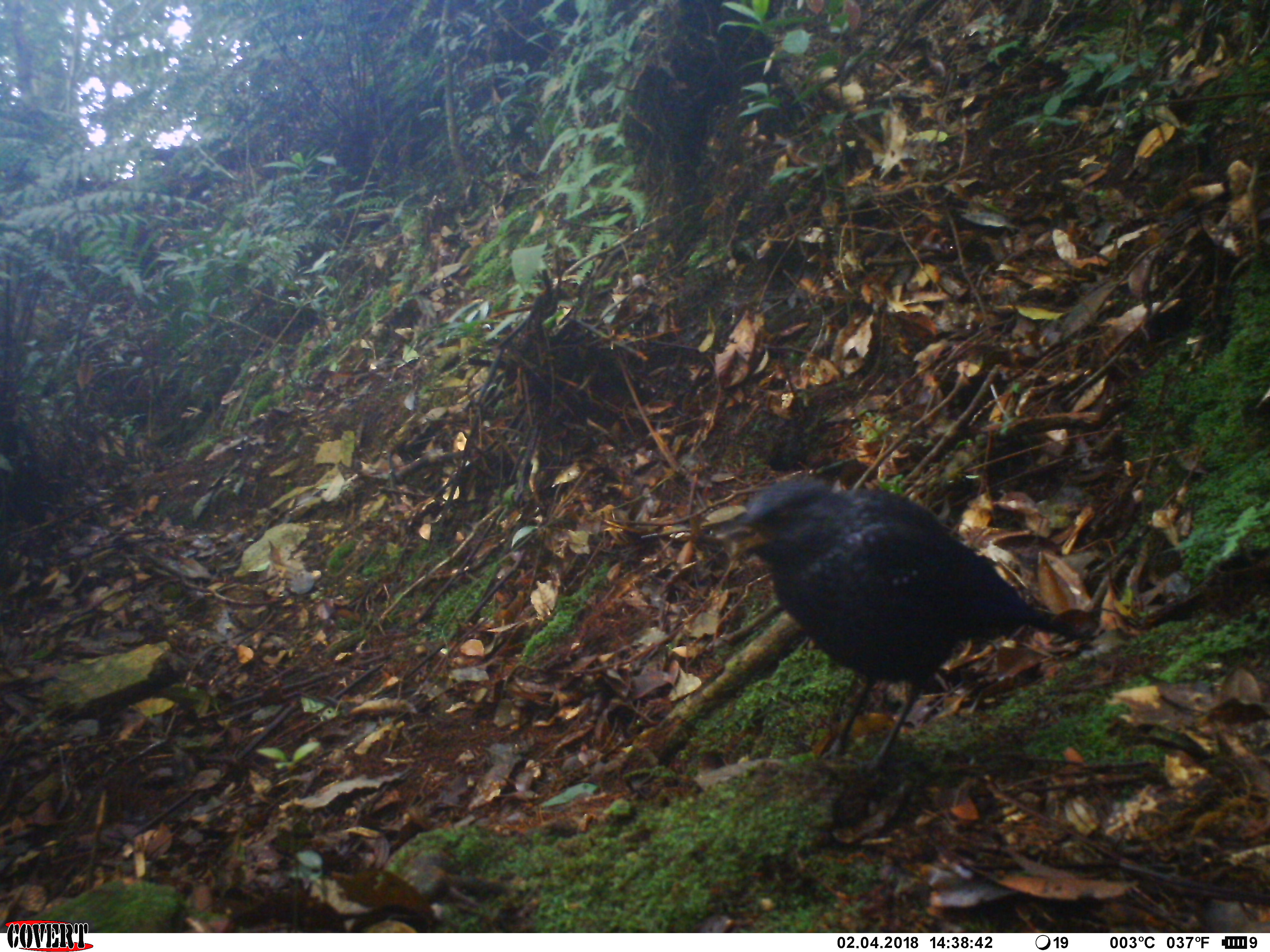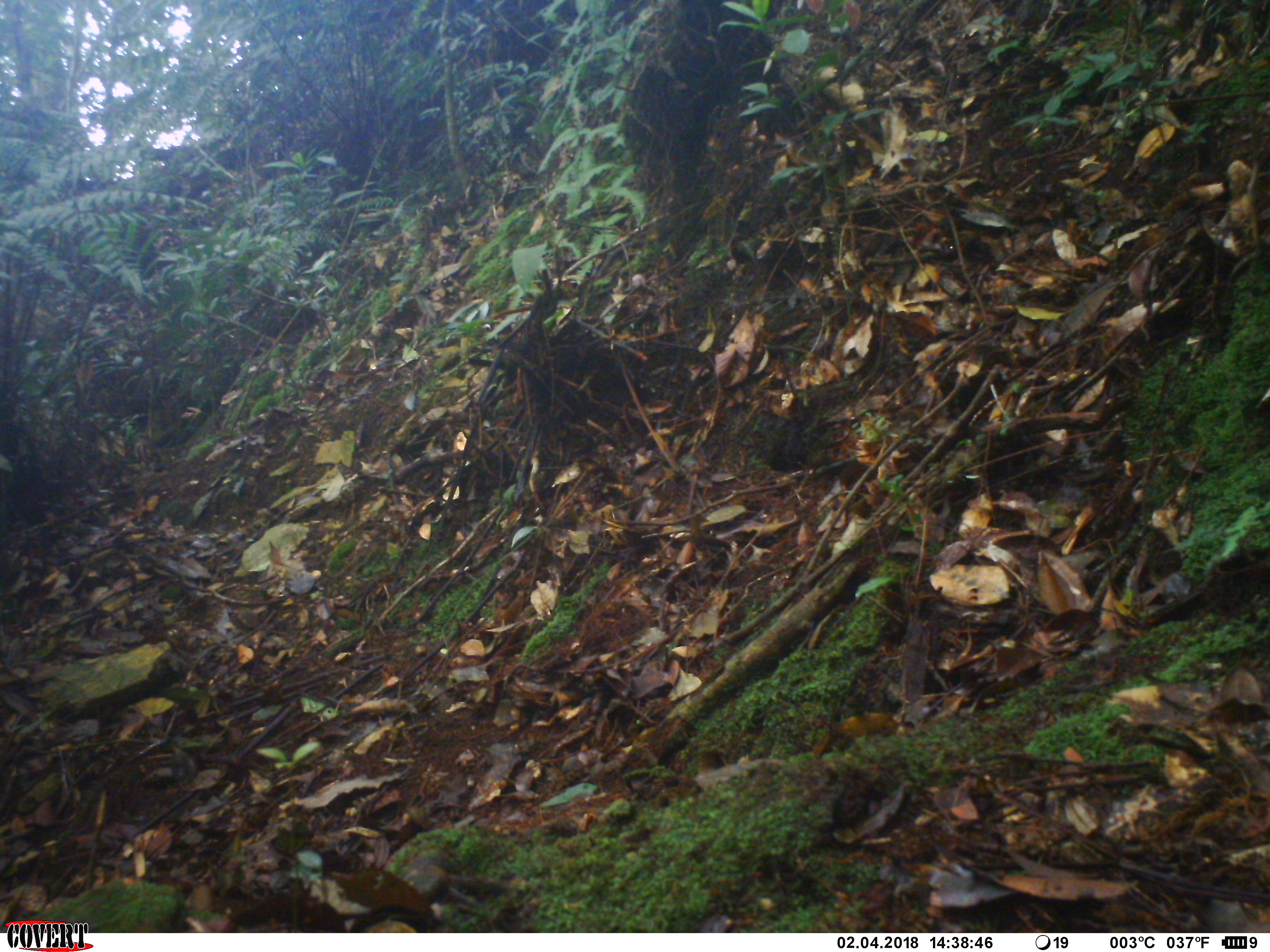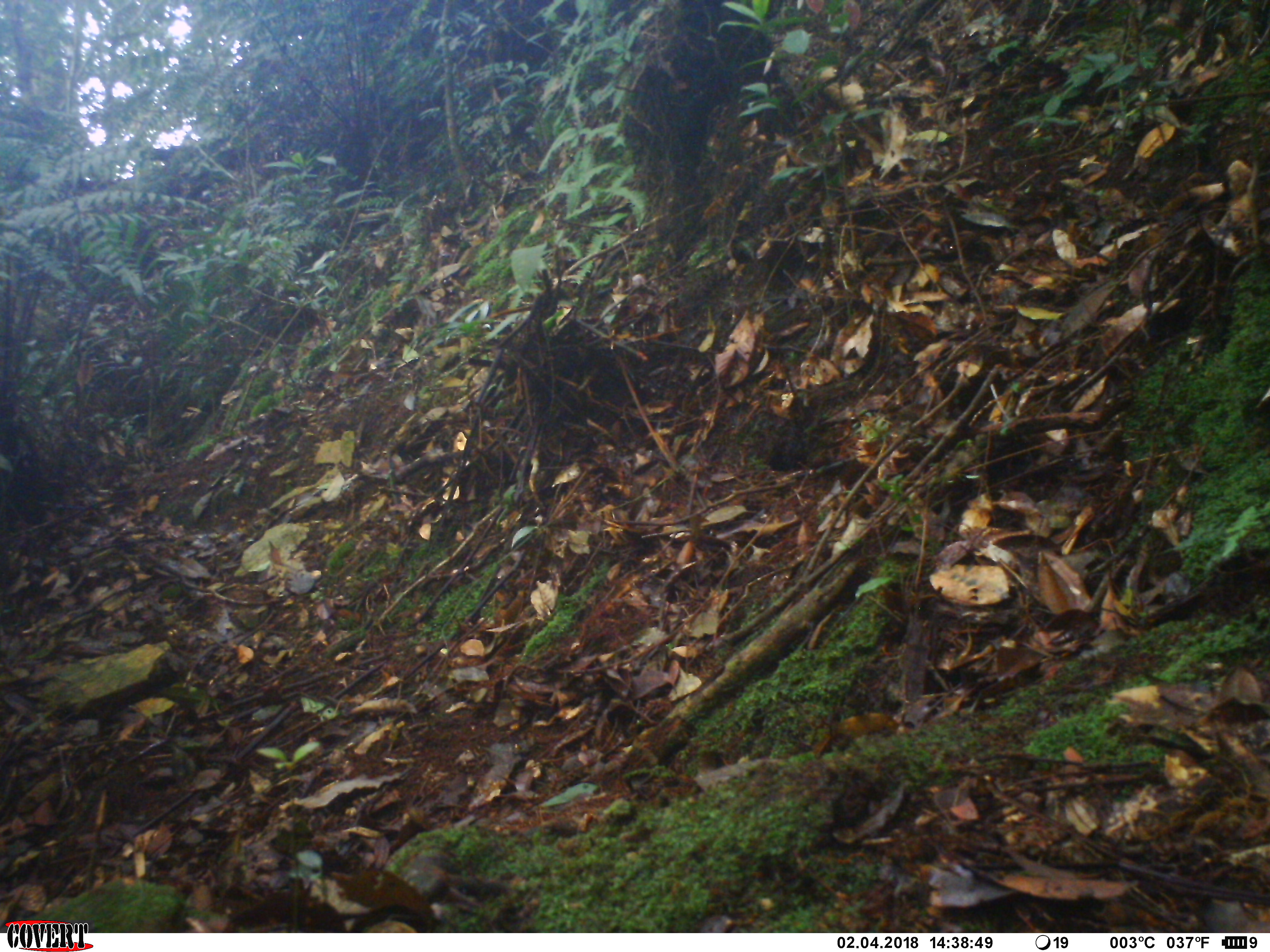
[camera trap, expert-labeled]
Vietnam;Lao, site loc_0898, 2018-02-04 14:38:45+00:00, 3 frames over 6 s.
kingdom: Animalia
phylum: Chordata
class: Aves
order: Passeriformes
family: Muscicapidae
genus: Myophonus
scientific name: Myophonus caeruleus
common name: blue whistling thrush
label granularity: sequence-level